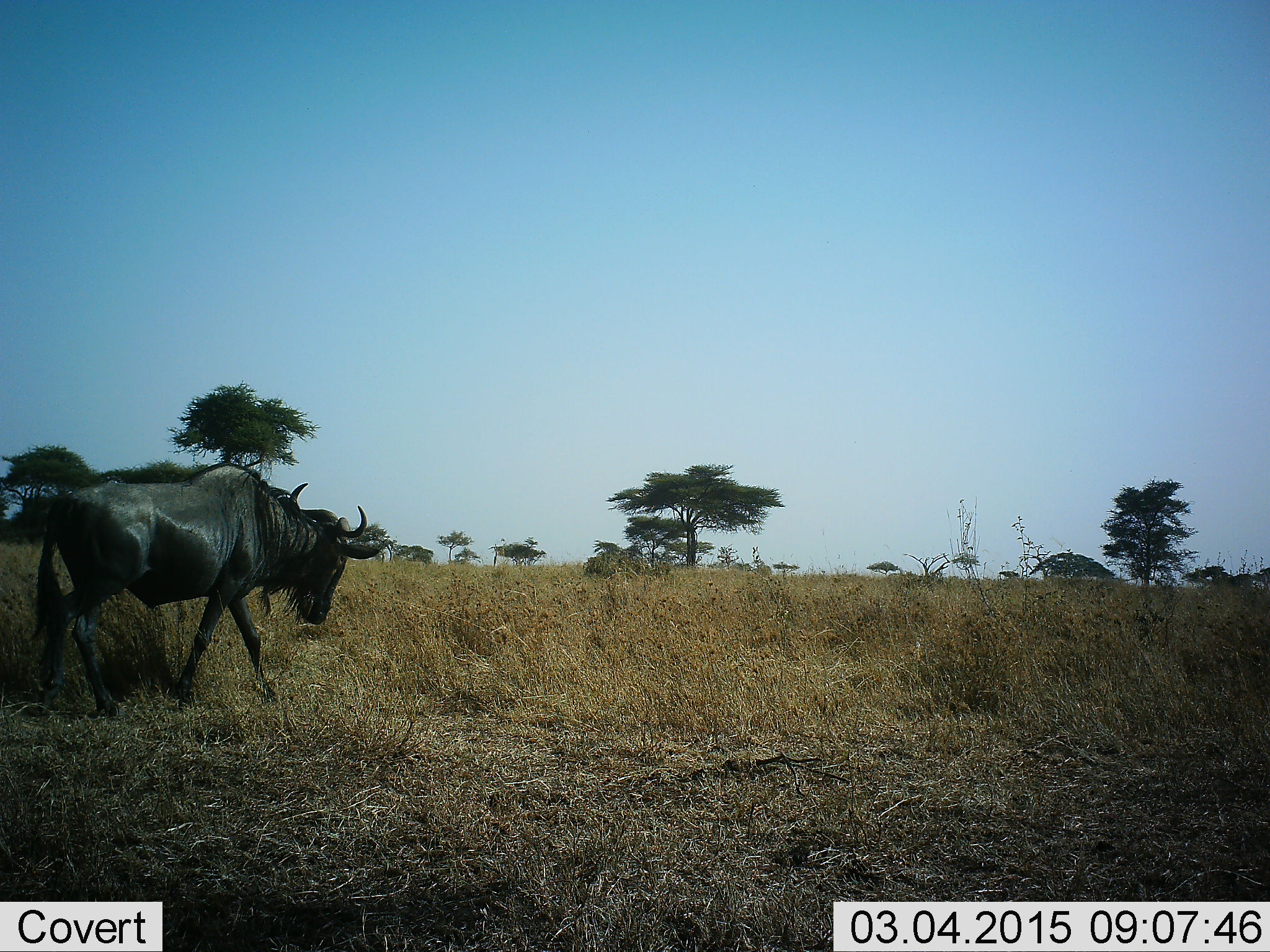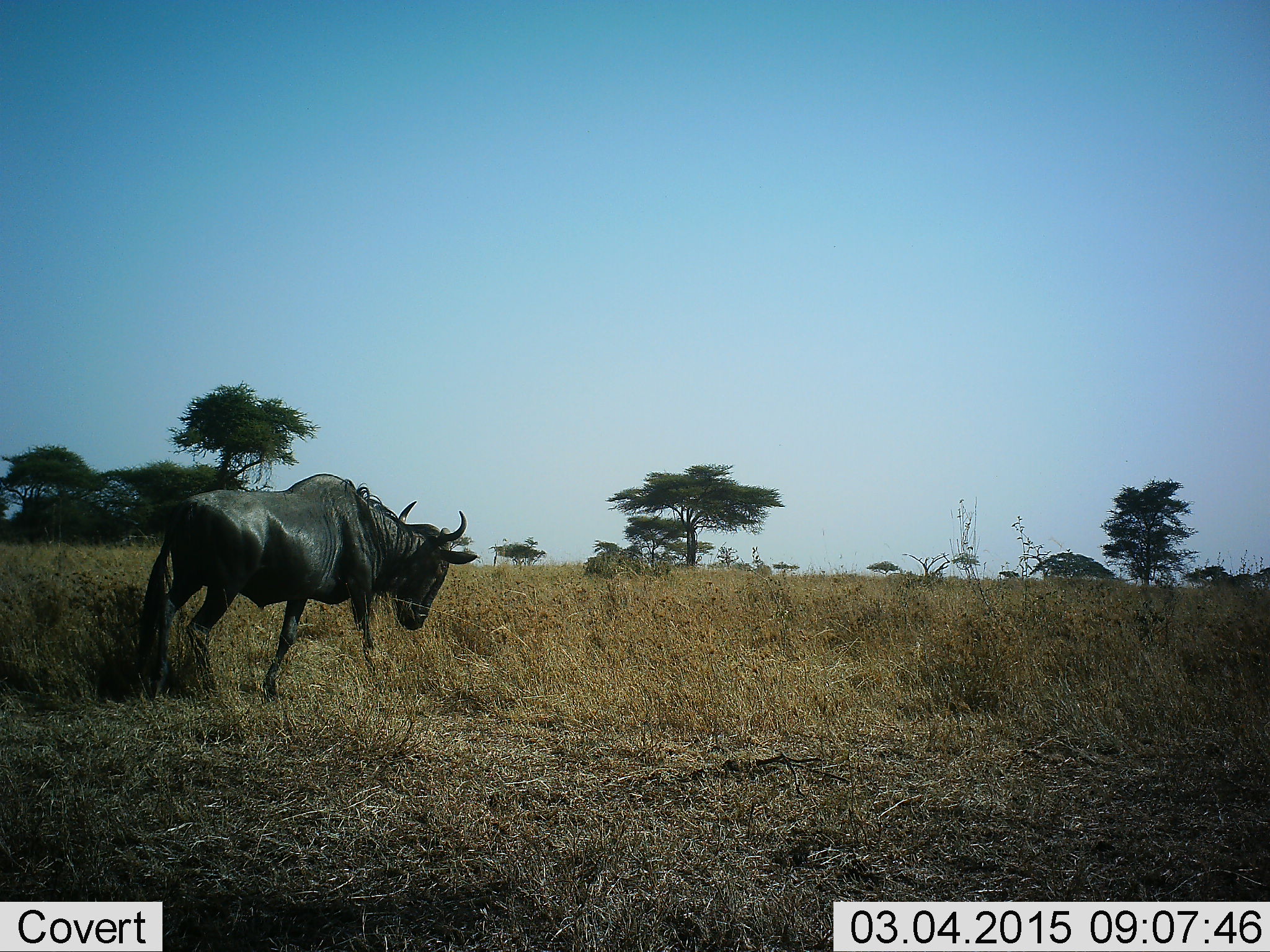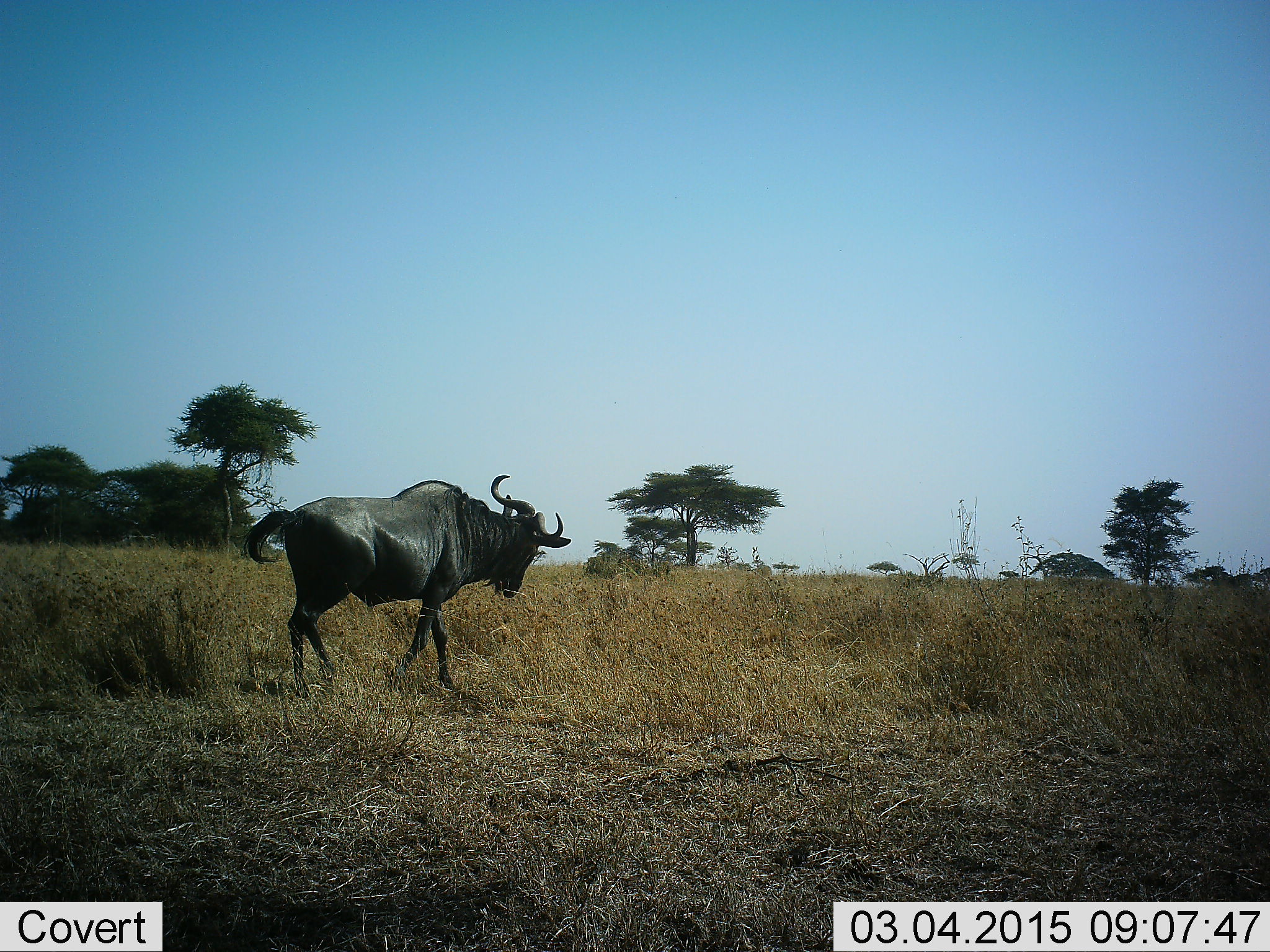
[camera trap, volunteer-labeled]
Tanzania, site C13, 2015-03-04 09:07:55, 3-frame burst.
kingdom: Animalia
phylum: Chordata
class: Mammalia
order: Artiodactyla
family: Bovidae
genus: Connochaetes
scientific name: Connochaetes taurinus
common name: blue wildebeest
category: wildebeest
Wildebeest (blue wildebeest) (Connochaetes taurinus), count 1. Behavior (volunteer vote fractions): standing 10%, resting 0%, moving 100%, interacting 0%. Young present (vote fraction): 0%. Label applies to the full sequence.